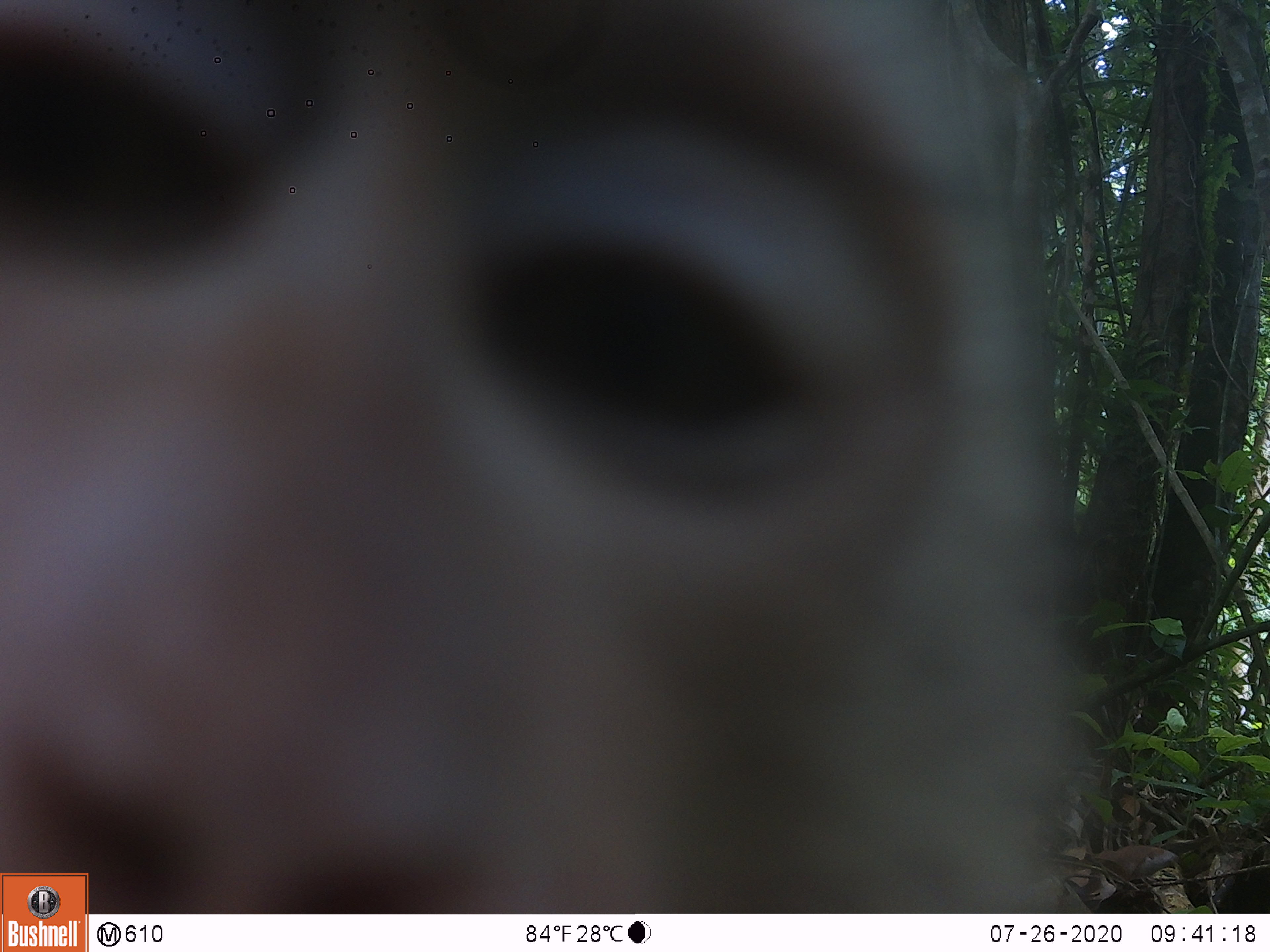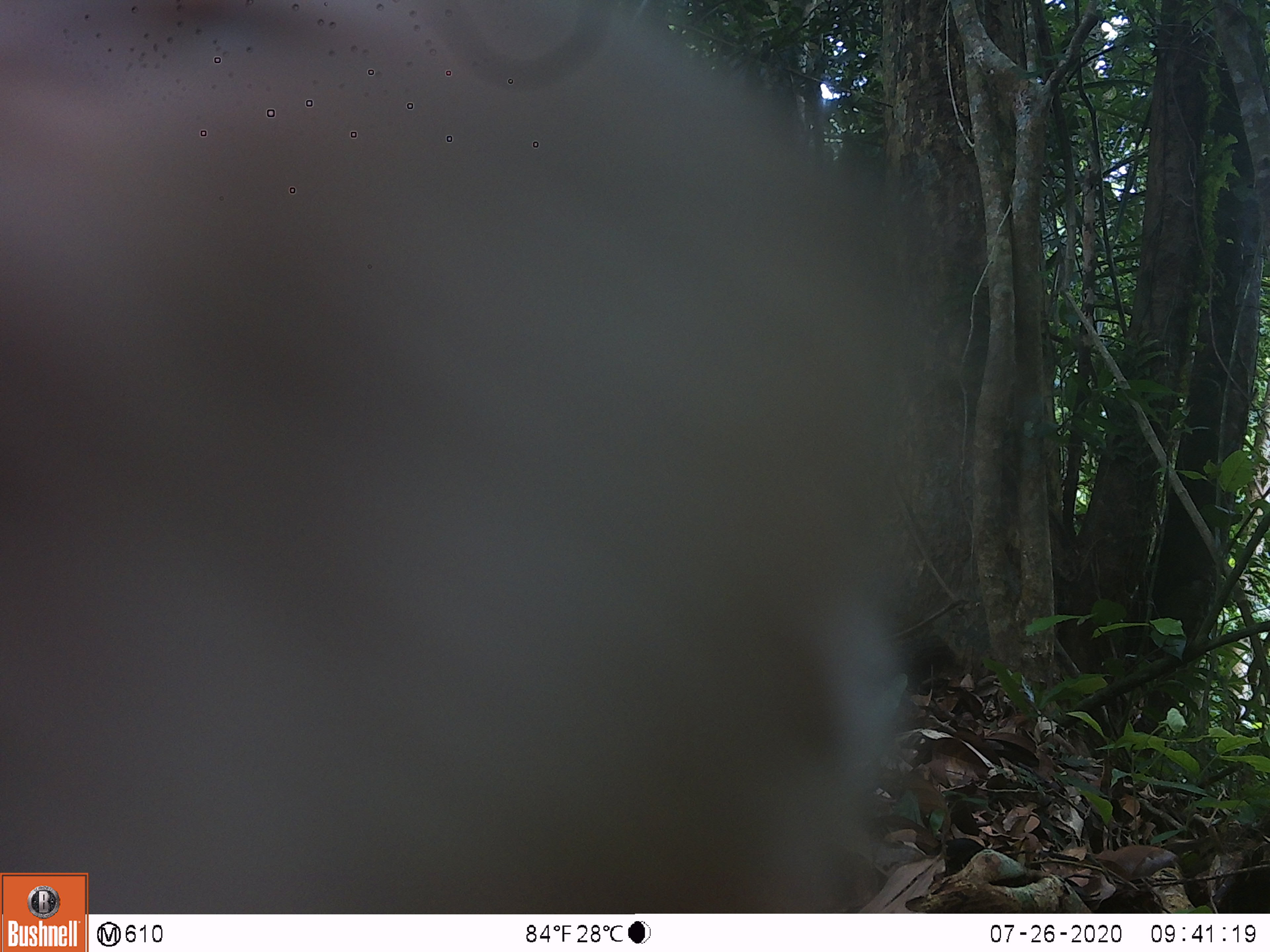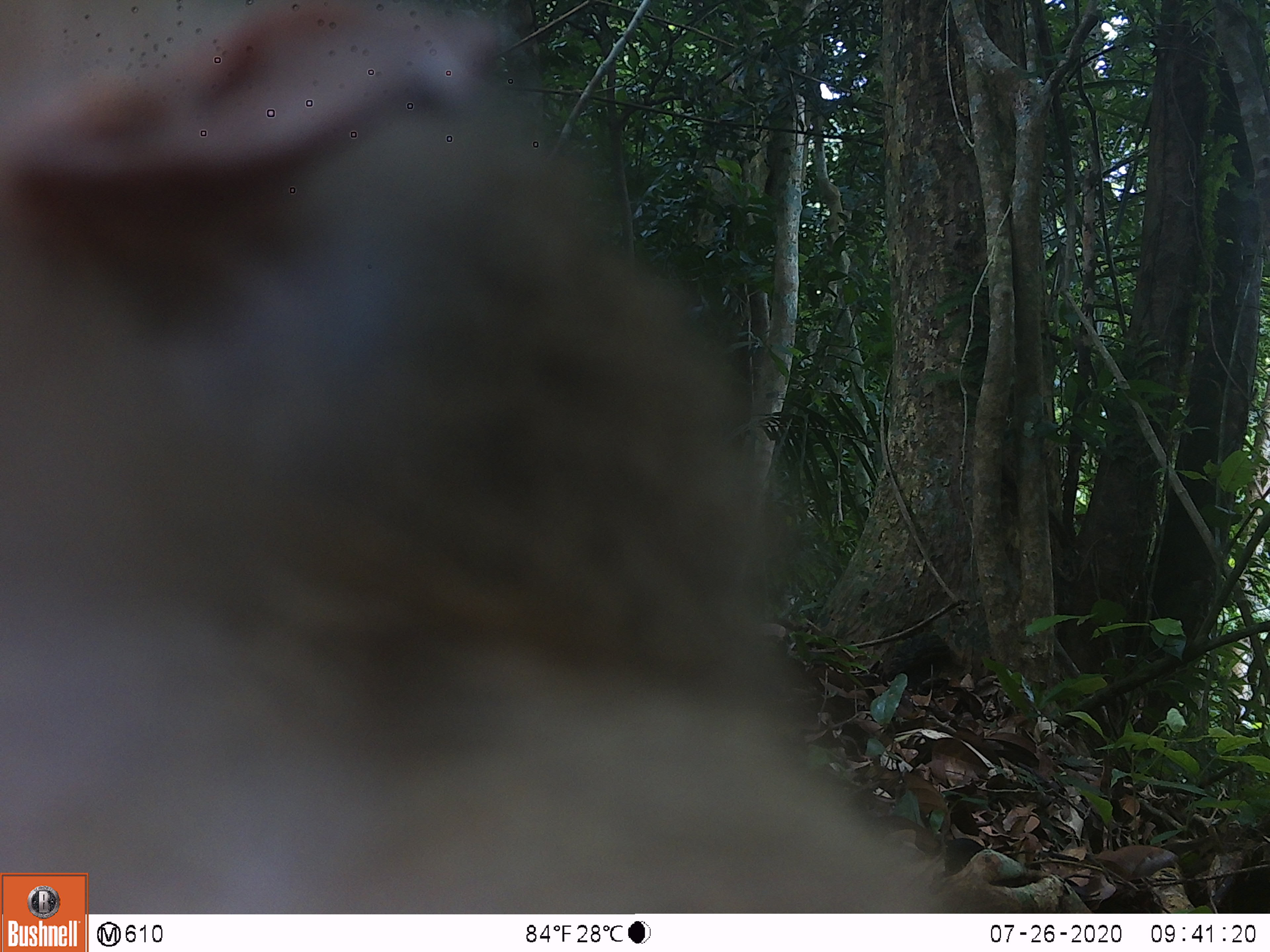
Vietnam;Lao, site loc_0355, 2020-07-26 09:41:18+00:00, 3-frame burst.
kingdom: Animalia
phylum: Chordata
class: Mammalia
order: Primates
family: Cercopithecidae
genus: Macaca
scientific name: Macaca nemestrina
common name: pig-tailed macaque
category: pig tailed macaque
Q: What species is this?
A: Pig tailed macaque (pig-tailed macaque) (Macaca nemestrina).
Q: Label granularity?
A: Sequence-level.